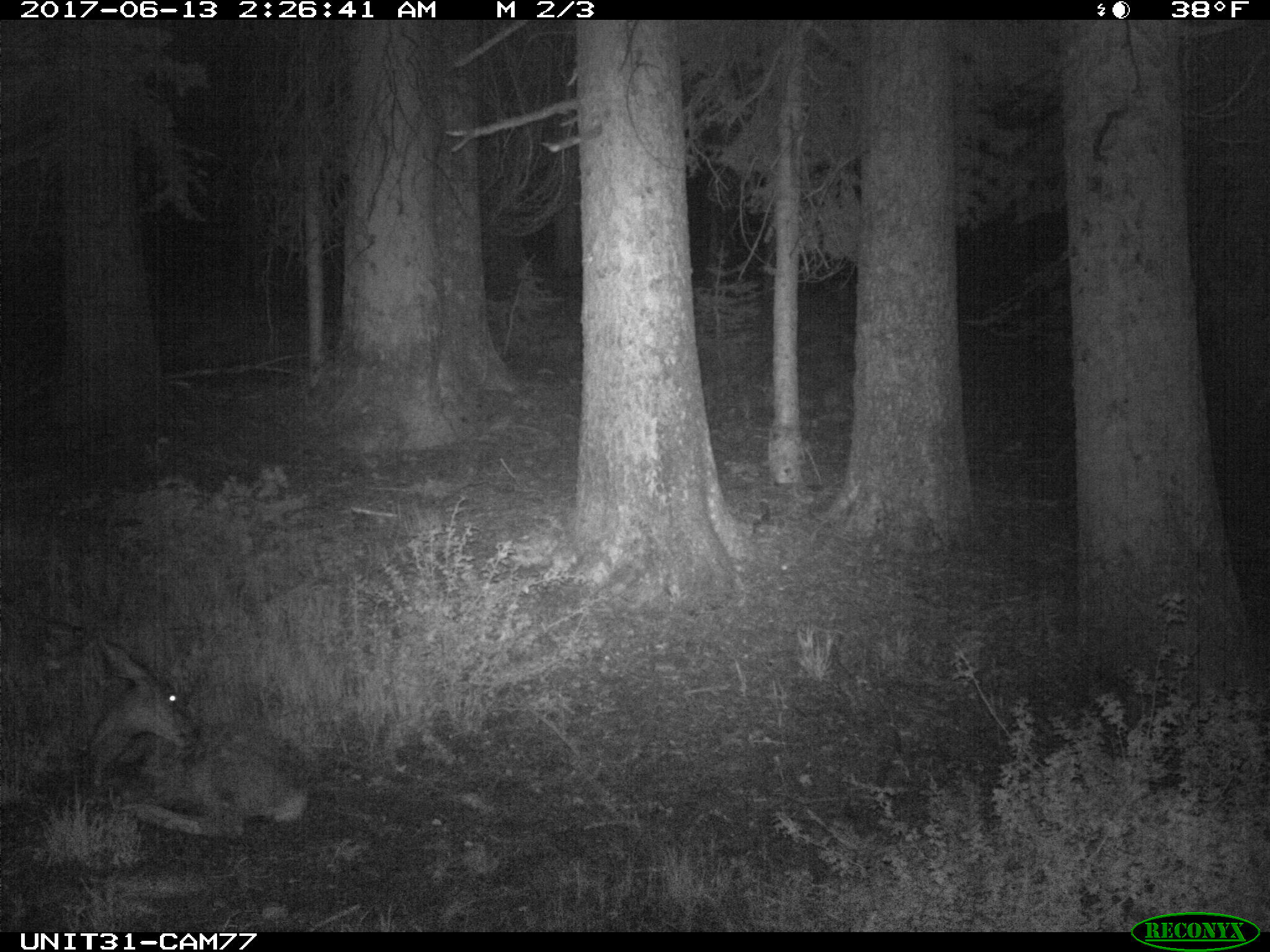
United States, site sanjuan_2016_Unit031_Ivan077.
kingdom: Animalia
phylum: Chordata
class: Mammalia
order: Artiodactyla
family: Cervidae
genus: Odocoileus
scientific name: Odocoileus hemionus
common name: mule deer